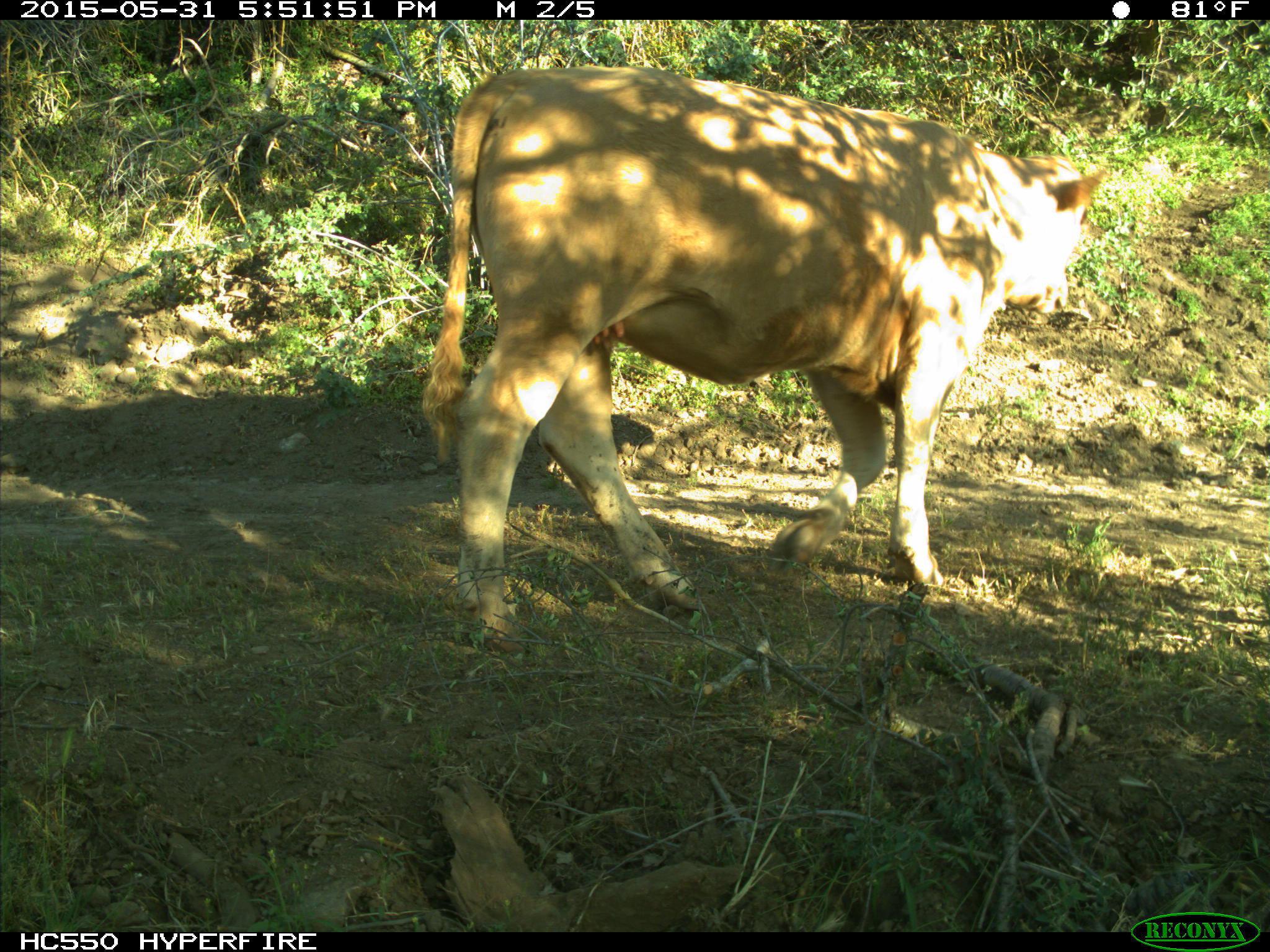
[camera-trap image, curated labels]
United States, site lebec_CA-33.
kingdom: Animalia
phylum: Chordata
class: Mammalia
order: Artiodactyla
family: Bovidae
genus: Bos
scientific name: Bos taurus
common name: domestic cow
Bos taurus (domestic cow).